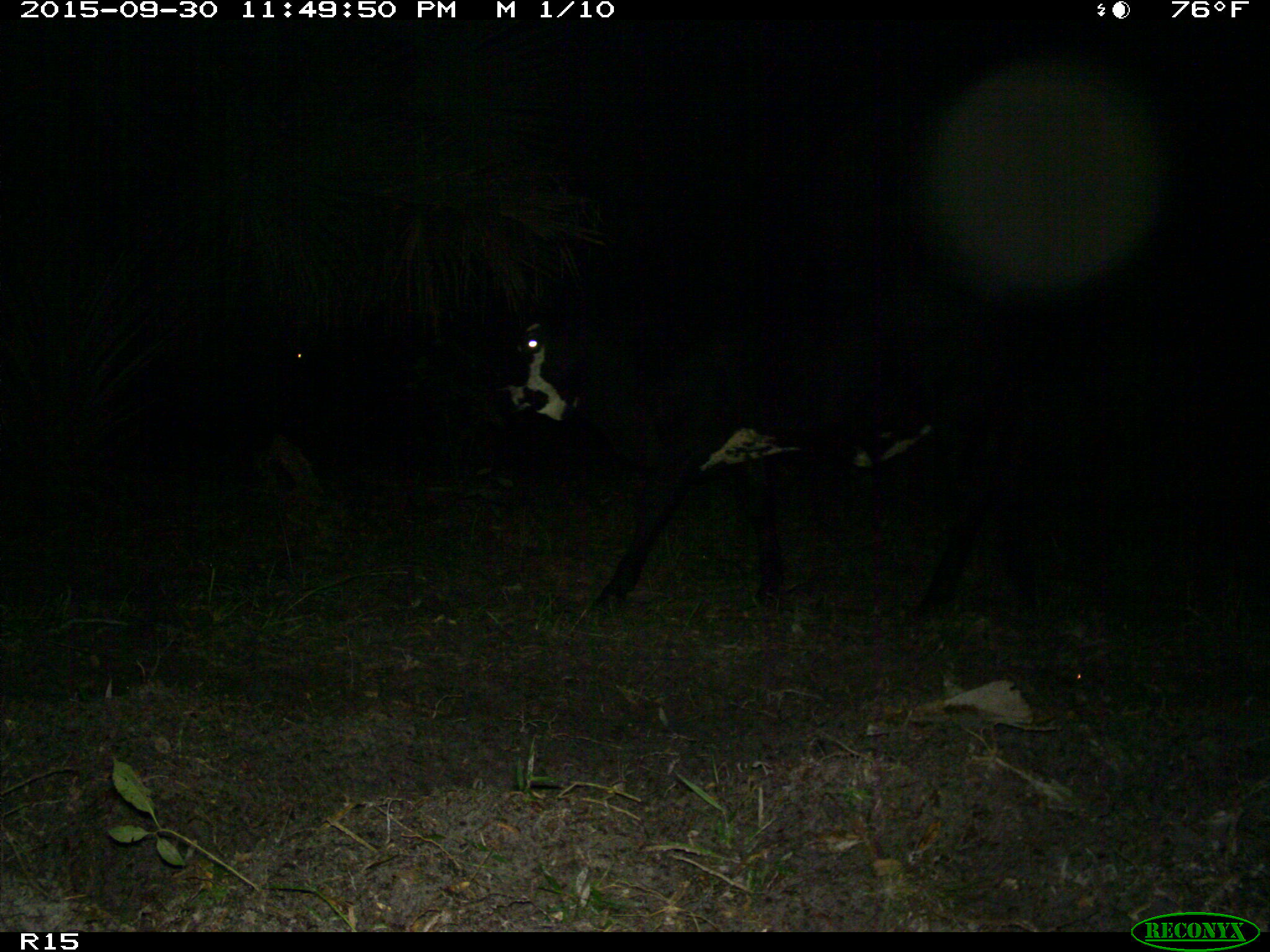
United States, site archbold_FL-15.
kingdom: Animalia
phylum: Chordata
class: Mammalia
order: Artiodactyla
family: Bovidae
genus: Bos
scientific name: Bos taurus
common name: domestic cow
Bos taurus (domestic cow).